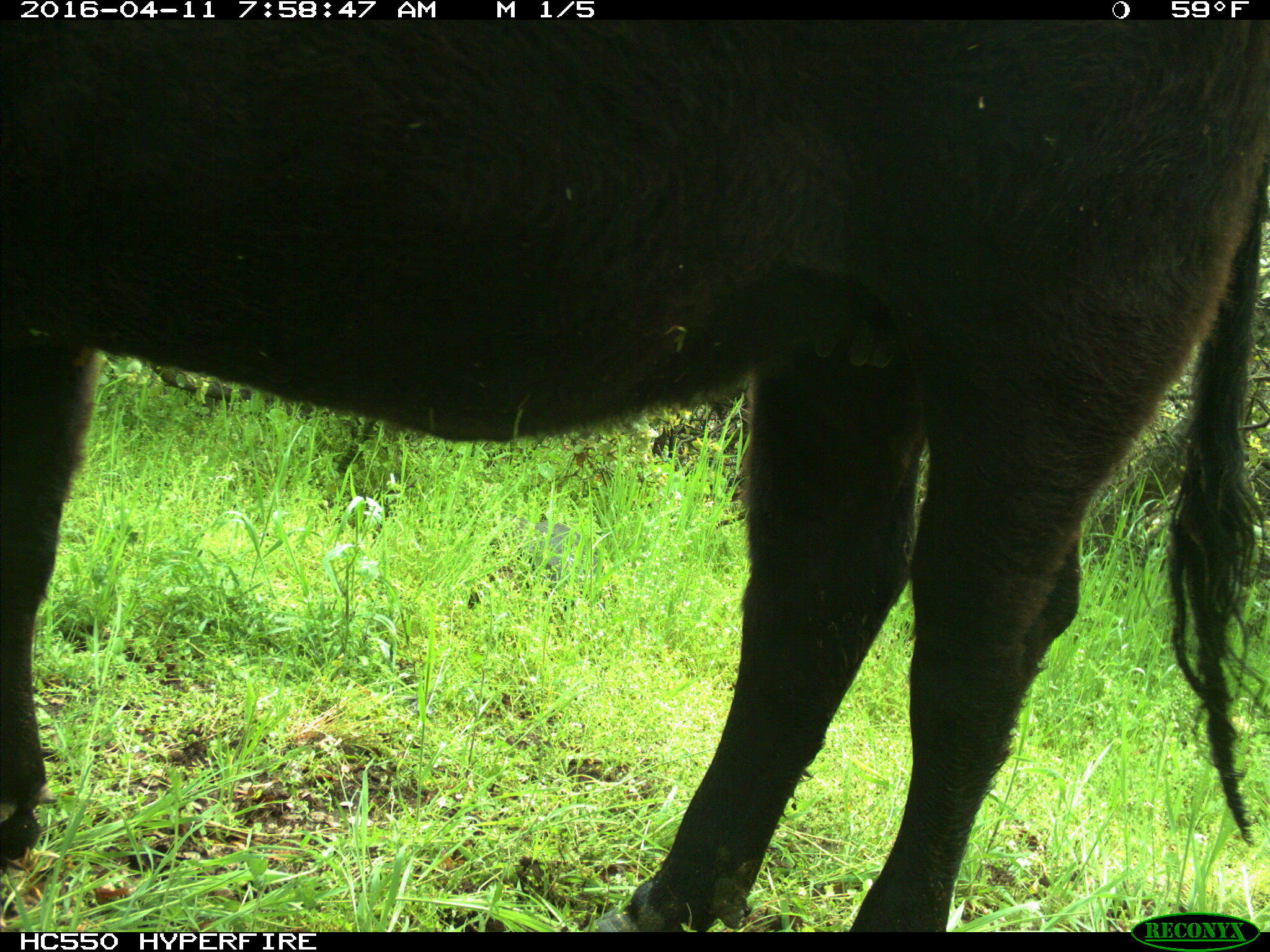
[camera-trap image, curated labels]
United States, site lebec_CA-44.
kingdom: Animalia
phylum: Chordata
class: Mammalia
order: Artiodactyla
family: Bovidae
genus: Bos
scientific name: Bos taurus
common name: domestic cow